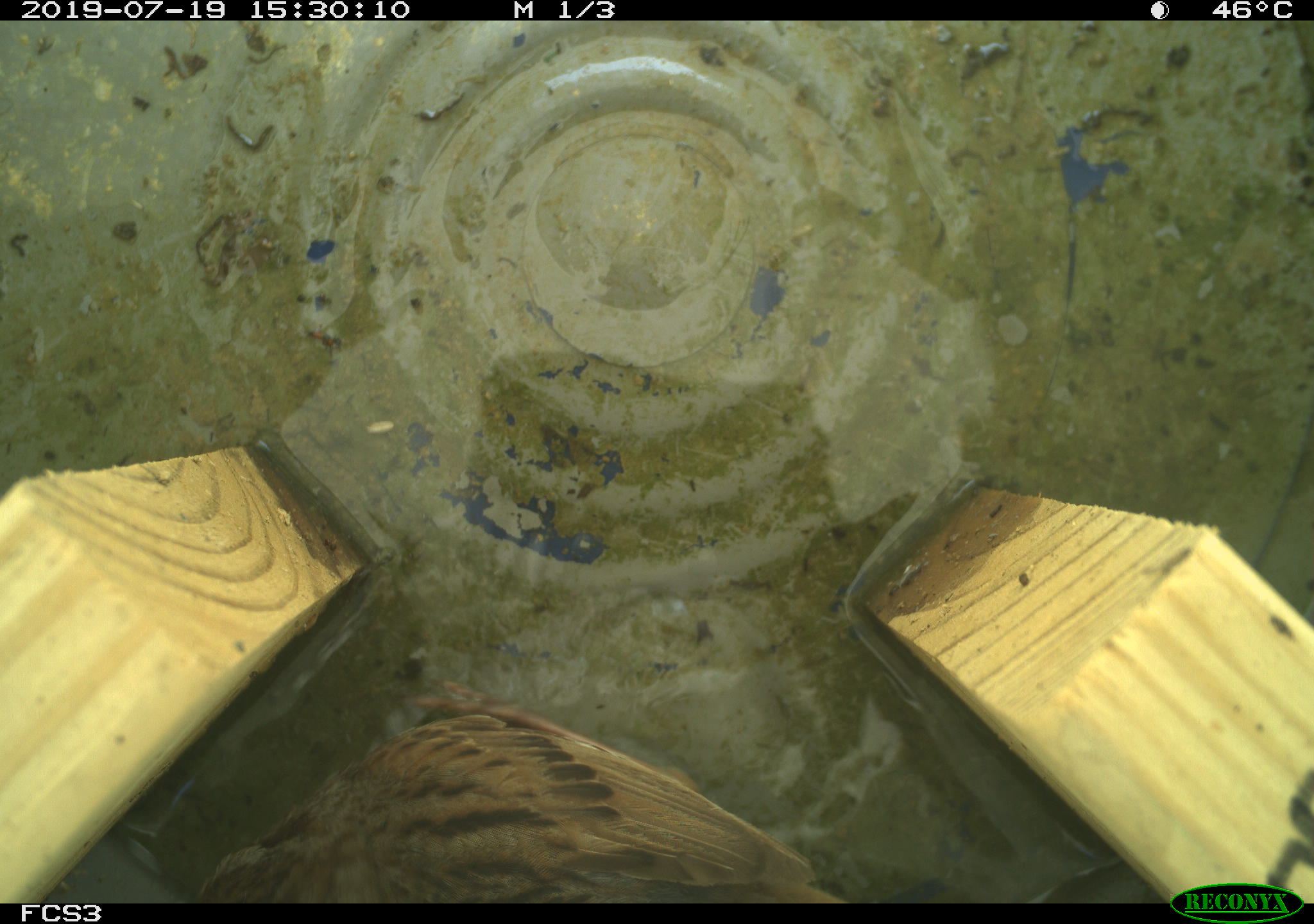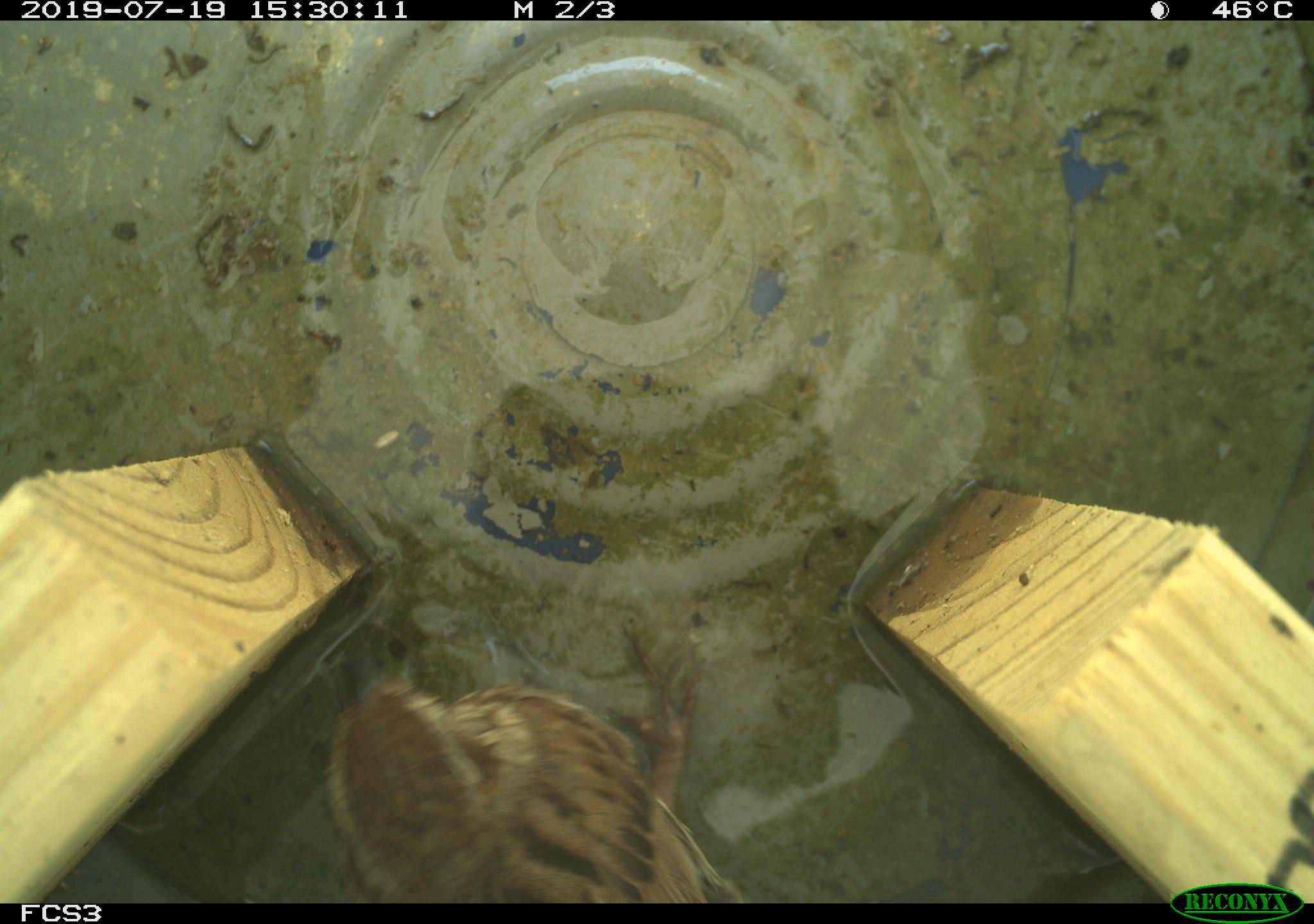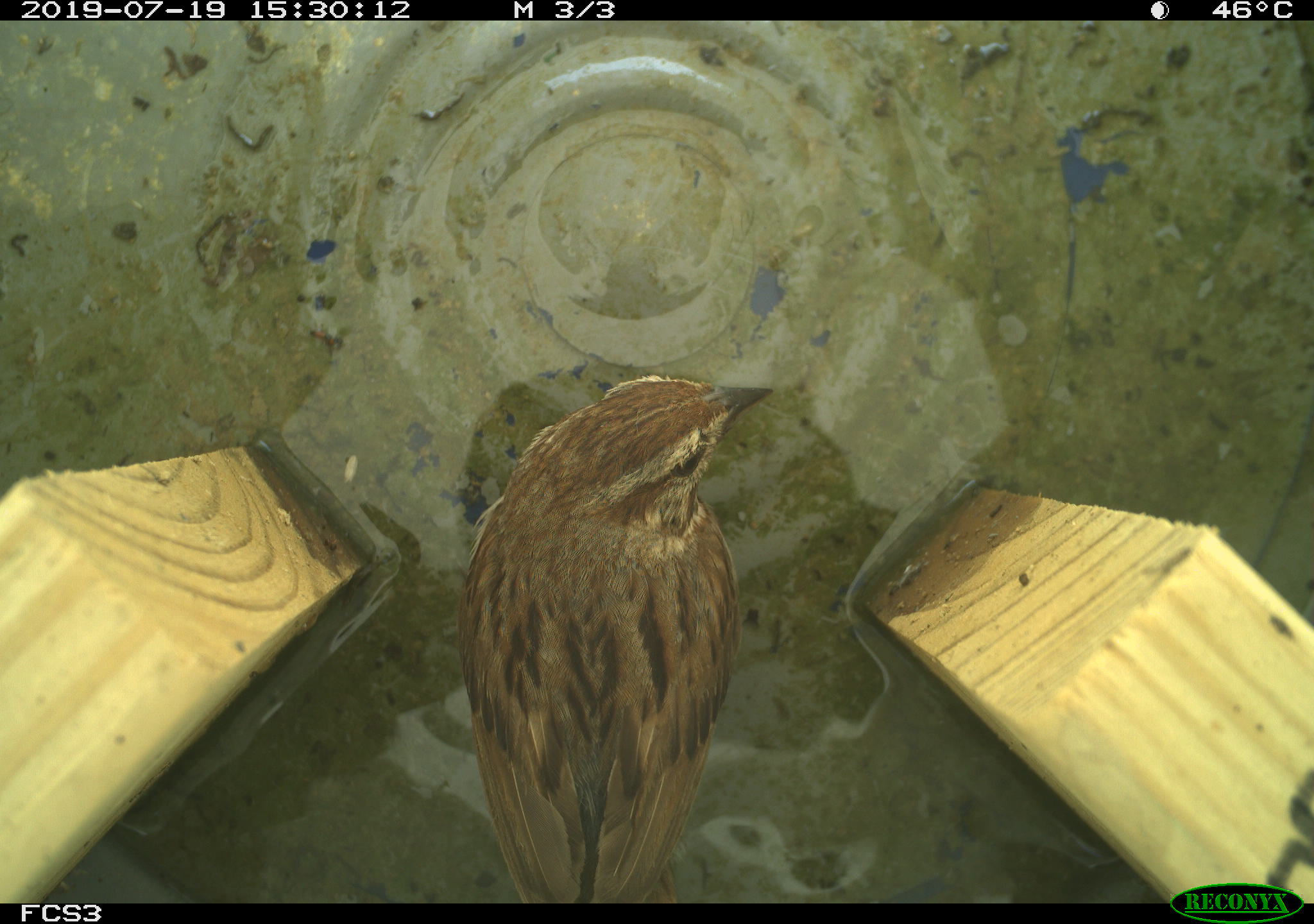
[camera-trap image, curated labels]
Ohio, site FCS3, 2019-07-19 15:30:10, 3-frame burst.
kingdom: Animalia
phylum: Chordata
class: Aves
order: Passeriformes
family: Passerellidae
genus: Melospiza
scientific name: Melospiza melodia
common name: song sparrow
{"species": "song sparrow (Melospiza melodia)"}